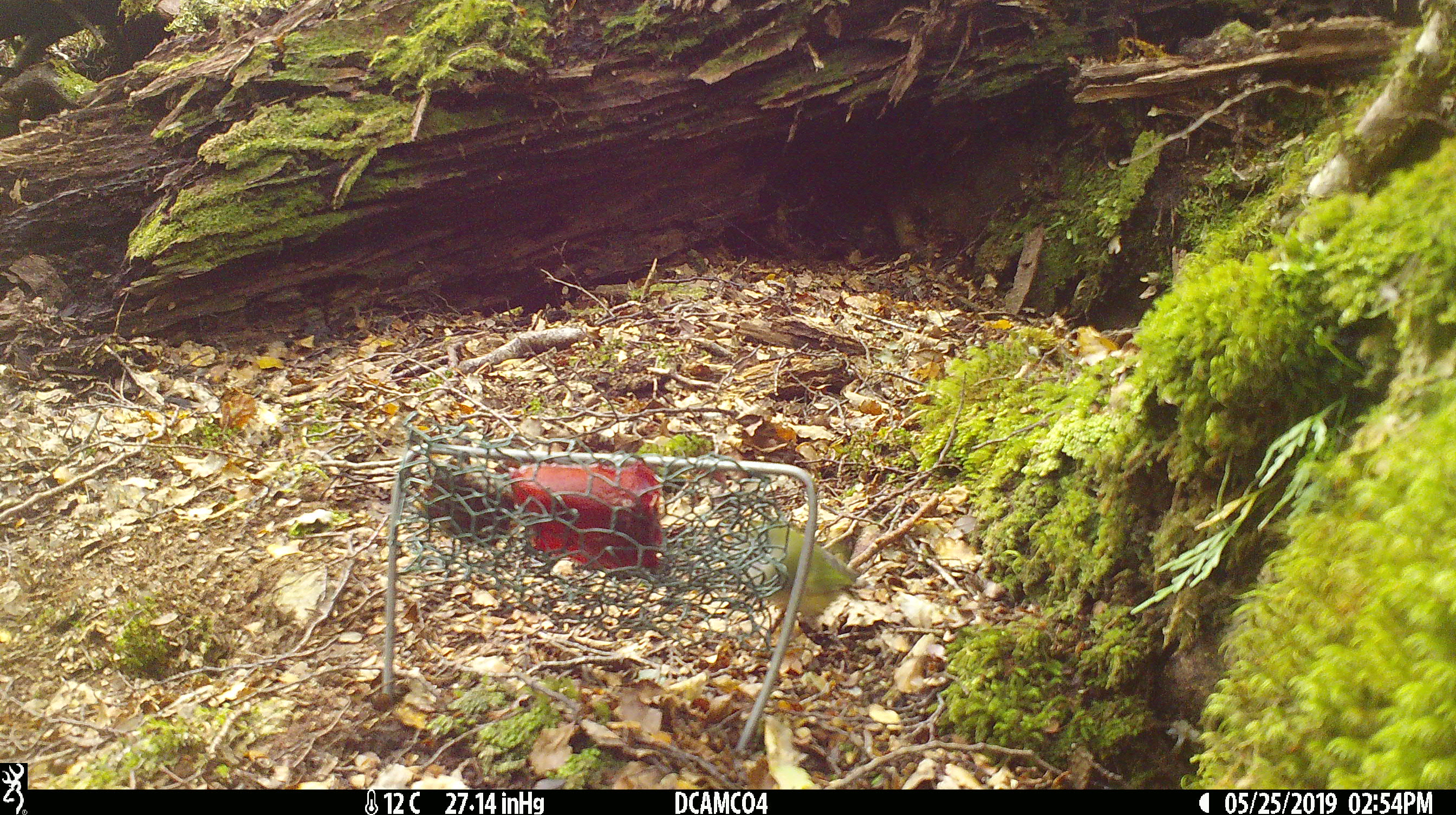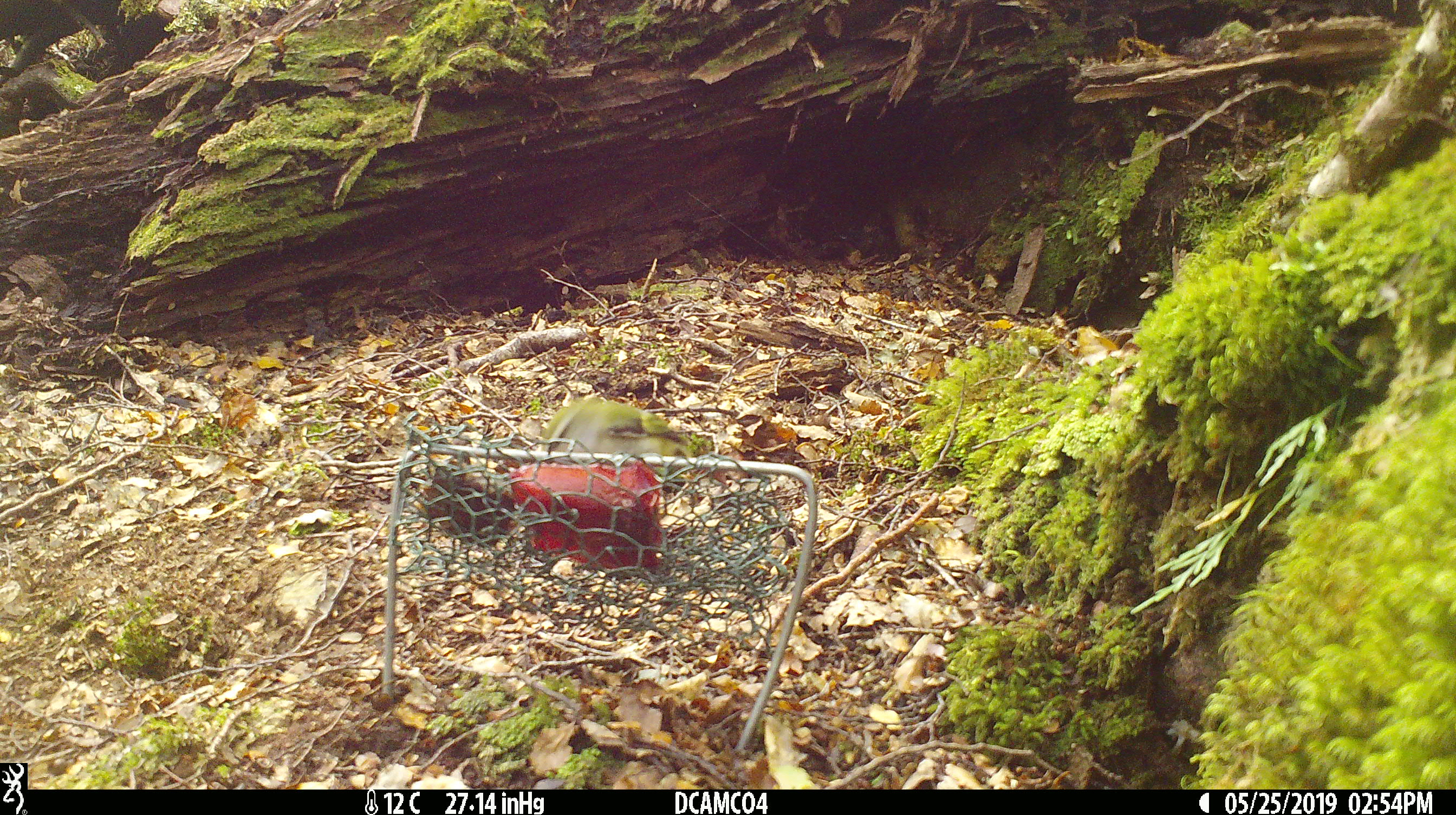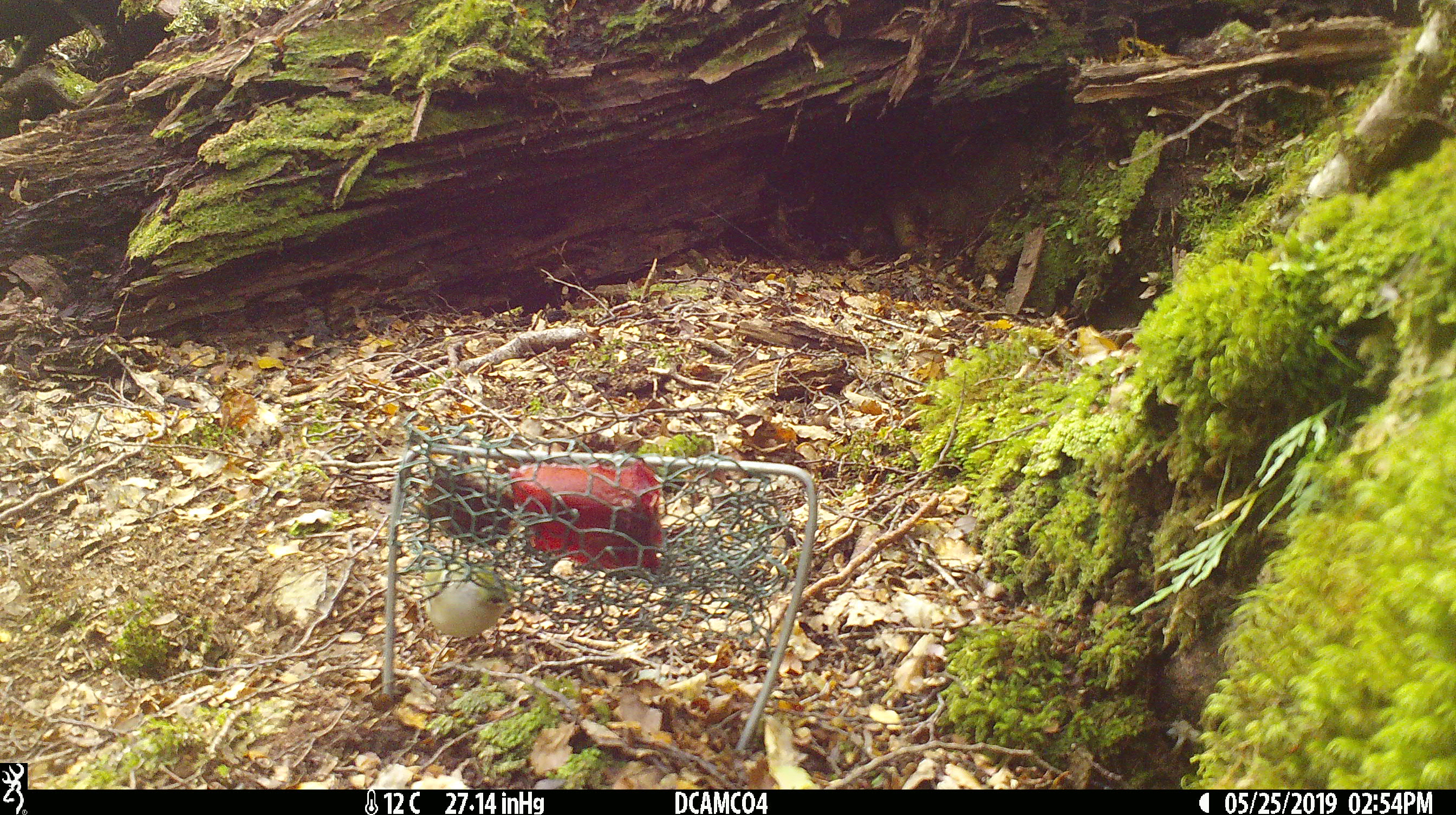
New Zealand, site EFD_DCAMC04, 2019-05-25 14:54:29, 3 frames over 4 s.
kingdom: Animalia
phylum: Chordata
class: Aves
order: Passeriformes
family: Acanthisittidae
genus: Acanthisitta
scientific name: Acanthisitta chloris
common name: rifleman